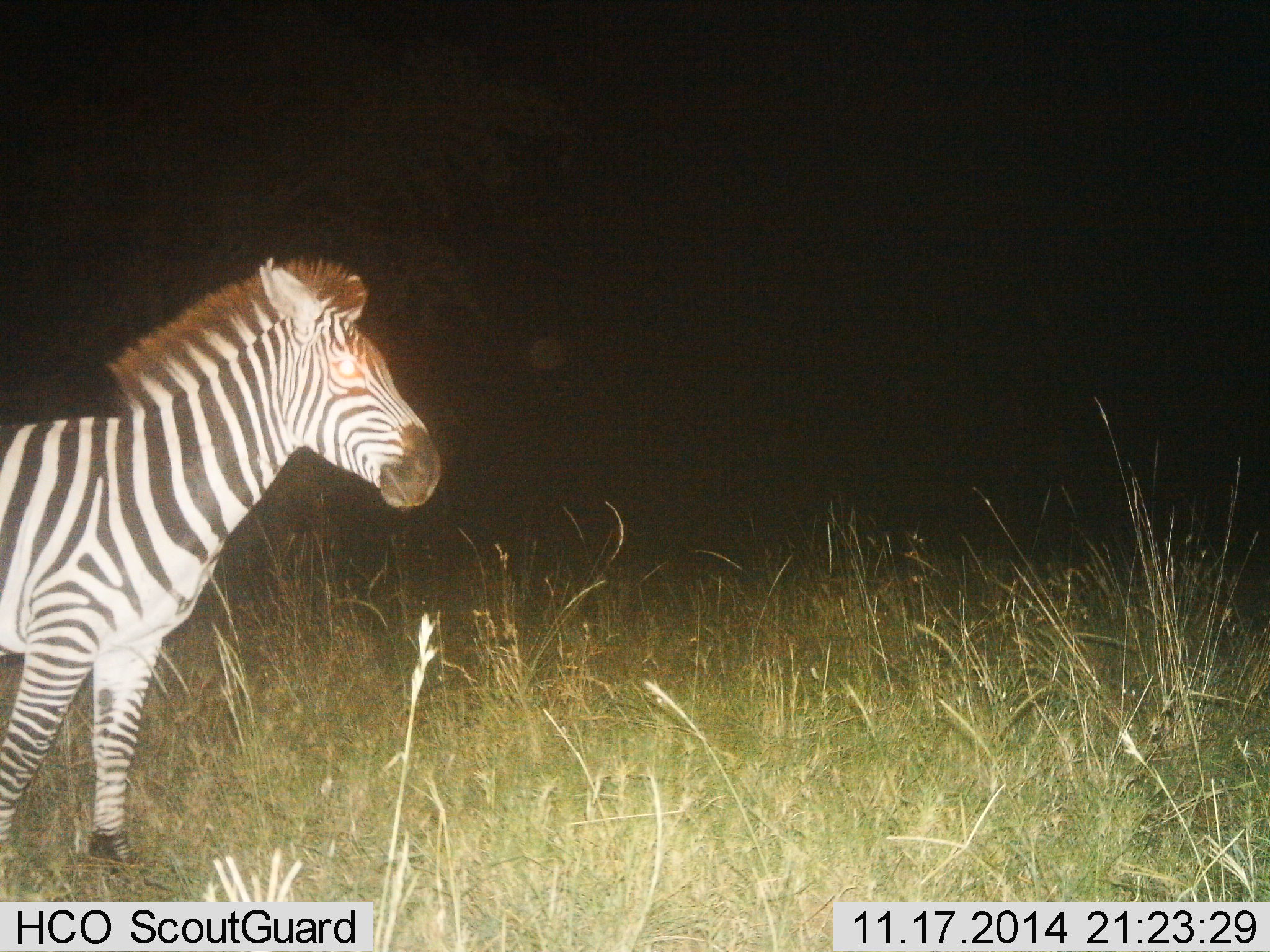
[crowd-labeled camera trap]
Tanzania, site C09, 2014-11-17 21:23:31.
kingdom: Animalia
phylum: Chordata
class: Mammalia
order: Perissodactyla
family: Equidae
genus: Equus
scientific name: Equus quagga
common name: plains zebra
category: zebra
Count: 1.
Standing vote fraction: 100%.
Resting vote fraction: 0%.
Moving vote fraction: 0%.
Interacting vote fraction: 0%.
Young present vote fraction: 0%.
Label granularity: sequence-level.